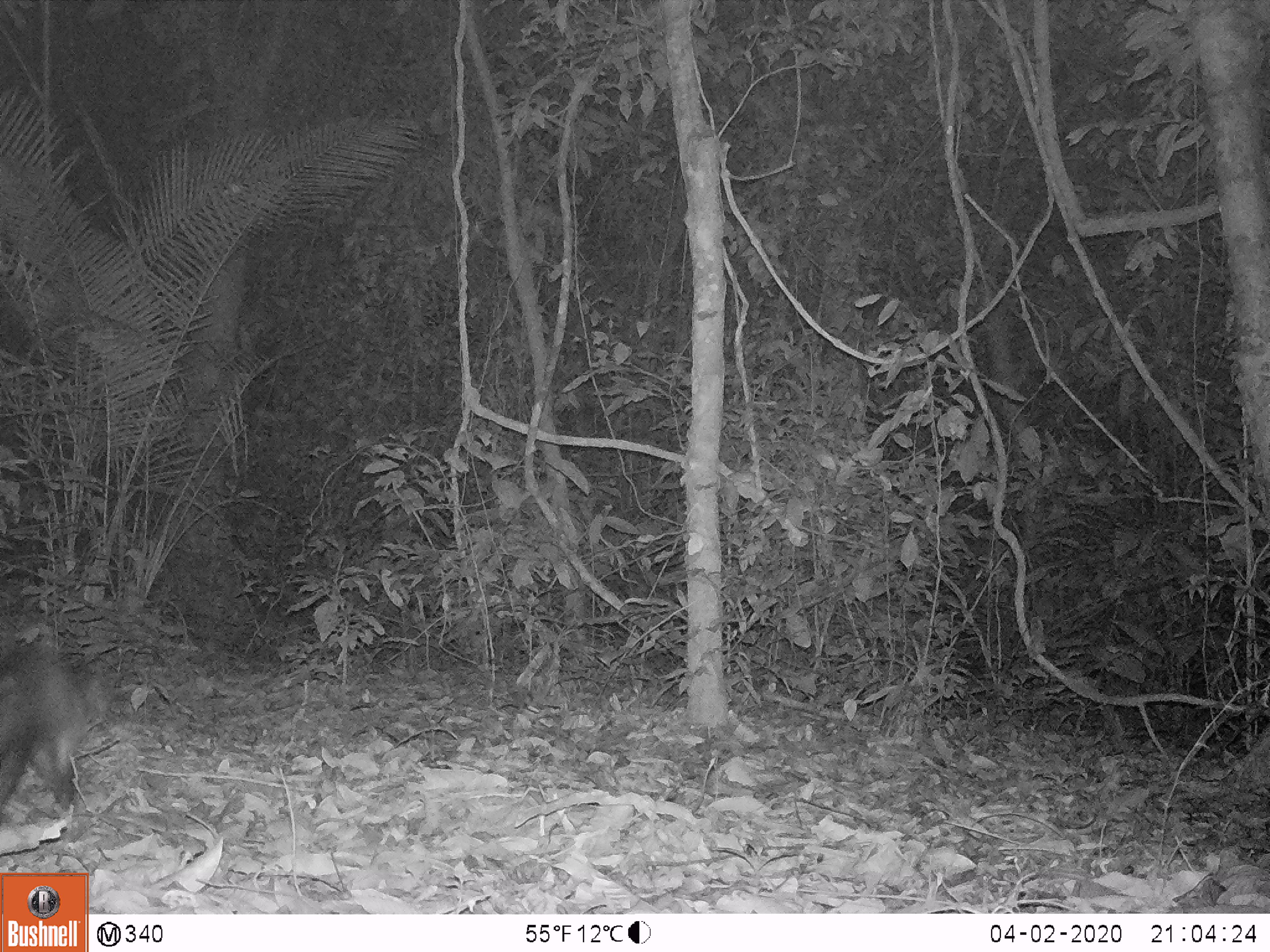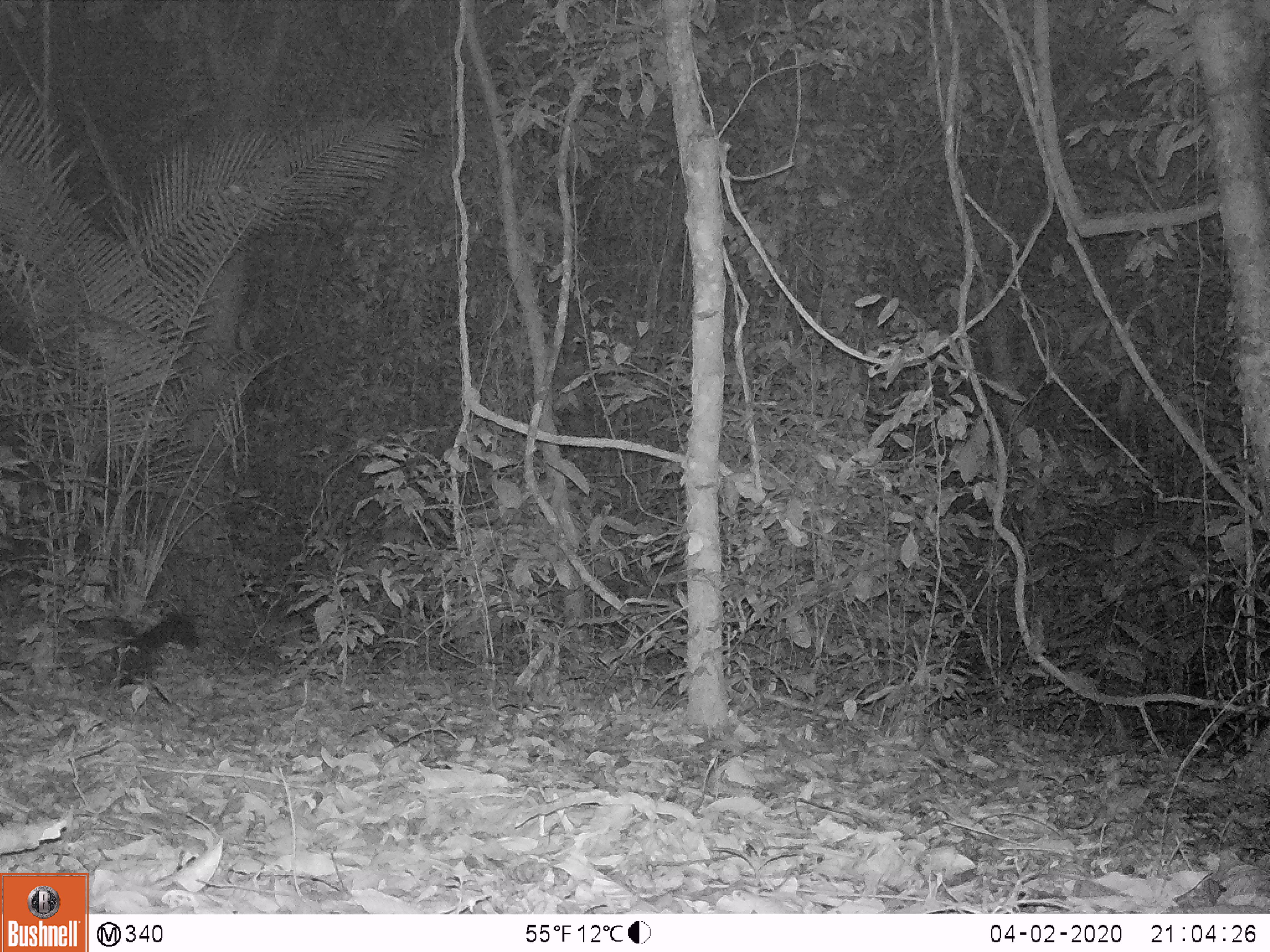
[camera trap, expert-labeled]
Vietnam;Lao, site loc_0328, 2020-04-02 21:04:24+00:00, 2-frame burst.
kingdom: Animalia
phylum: Chordata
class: Mammalia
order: Carnivora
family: Mustelidae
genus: Martes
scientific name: Martes flavigula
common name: yellow-throated marten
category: yellow throated marten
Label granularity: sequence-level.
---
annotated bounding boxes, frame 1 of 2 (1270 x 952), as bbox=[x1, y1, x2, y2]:
yellow throated marten: bbox=[0, 634, 104, 816]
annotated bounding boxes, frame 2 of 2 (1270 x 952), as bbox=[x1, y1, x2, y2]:
yellow throated marten: bbox=[57, 606, 198, 686]